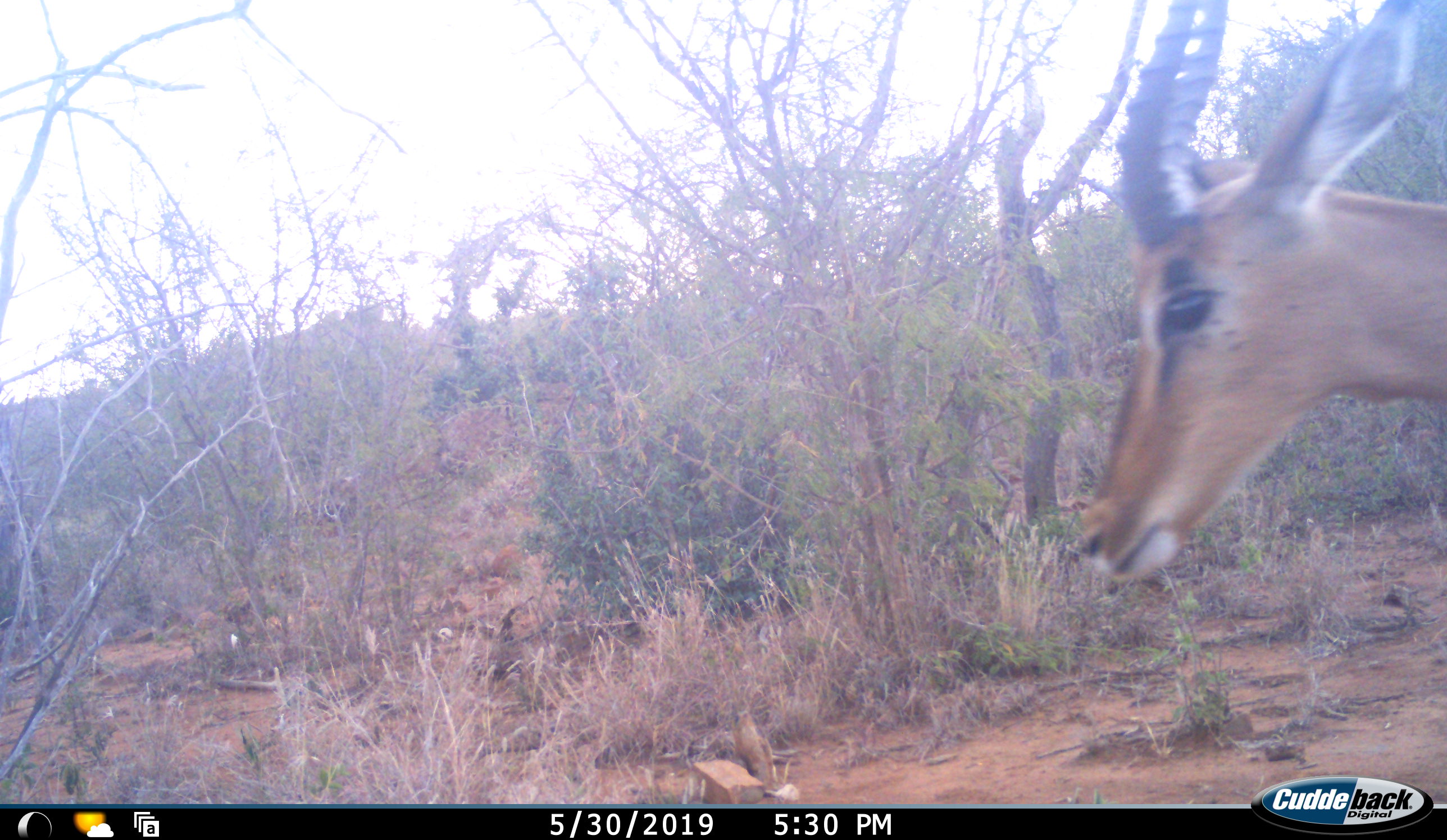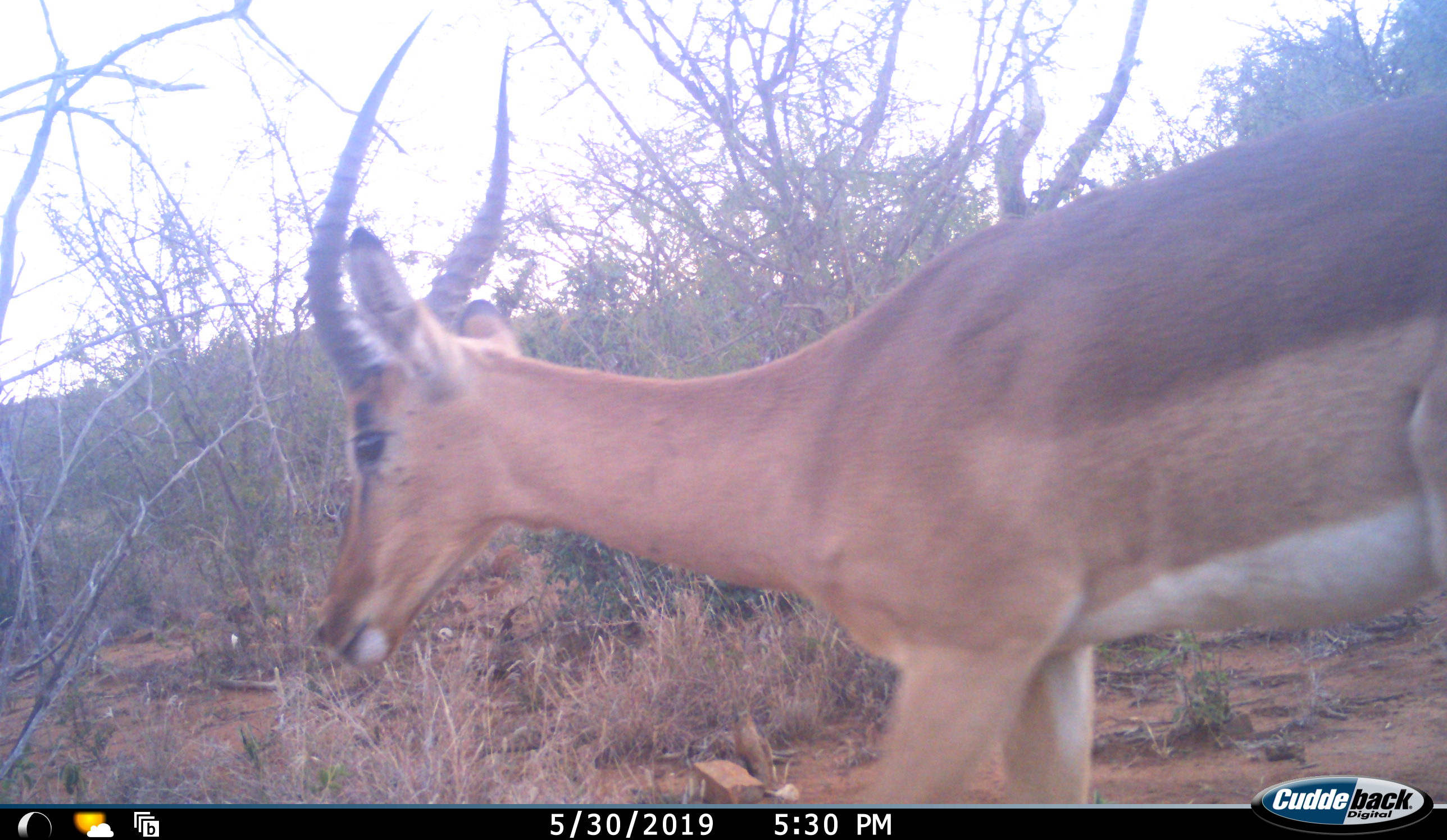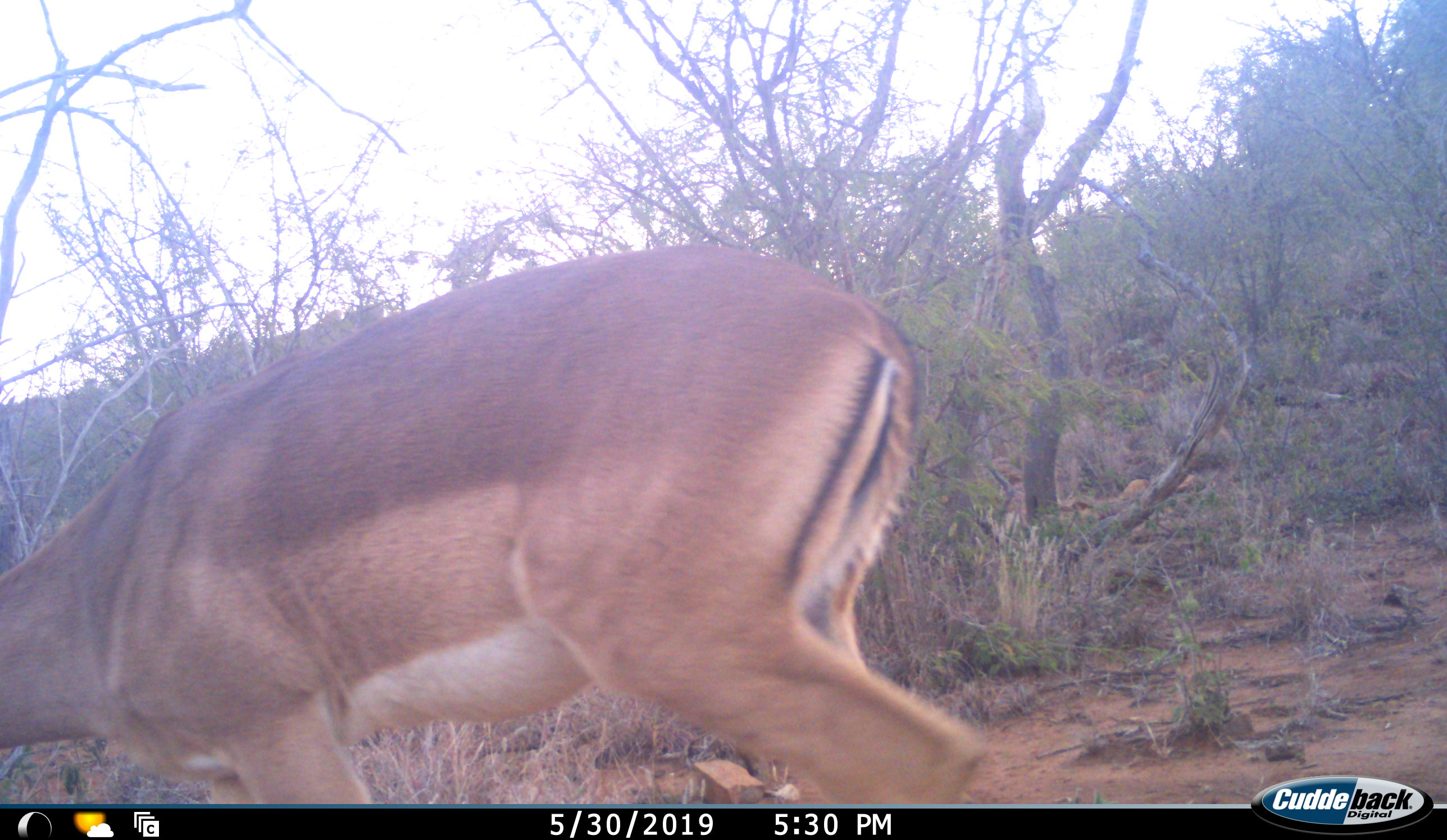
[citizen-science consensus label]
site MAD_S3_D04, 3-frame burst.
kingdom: Animalia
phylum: Chordata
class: Mammalia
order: Artiodactyla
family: Bovidae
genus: Aepyceros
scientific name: Aepyceros melampus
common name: impala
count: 1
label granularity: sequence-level